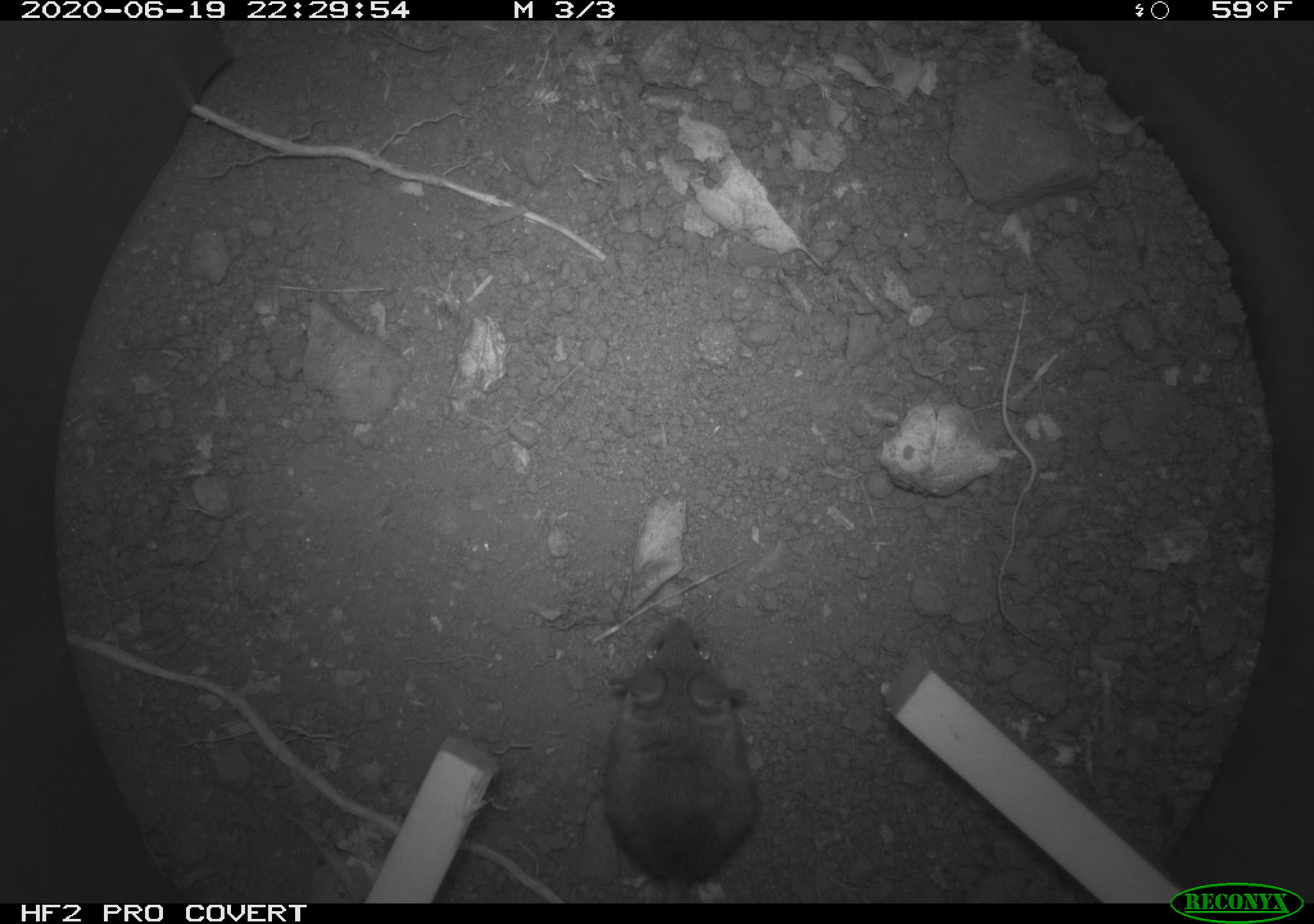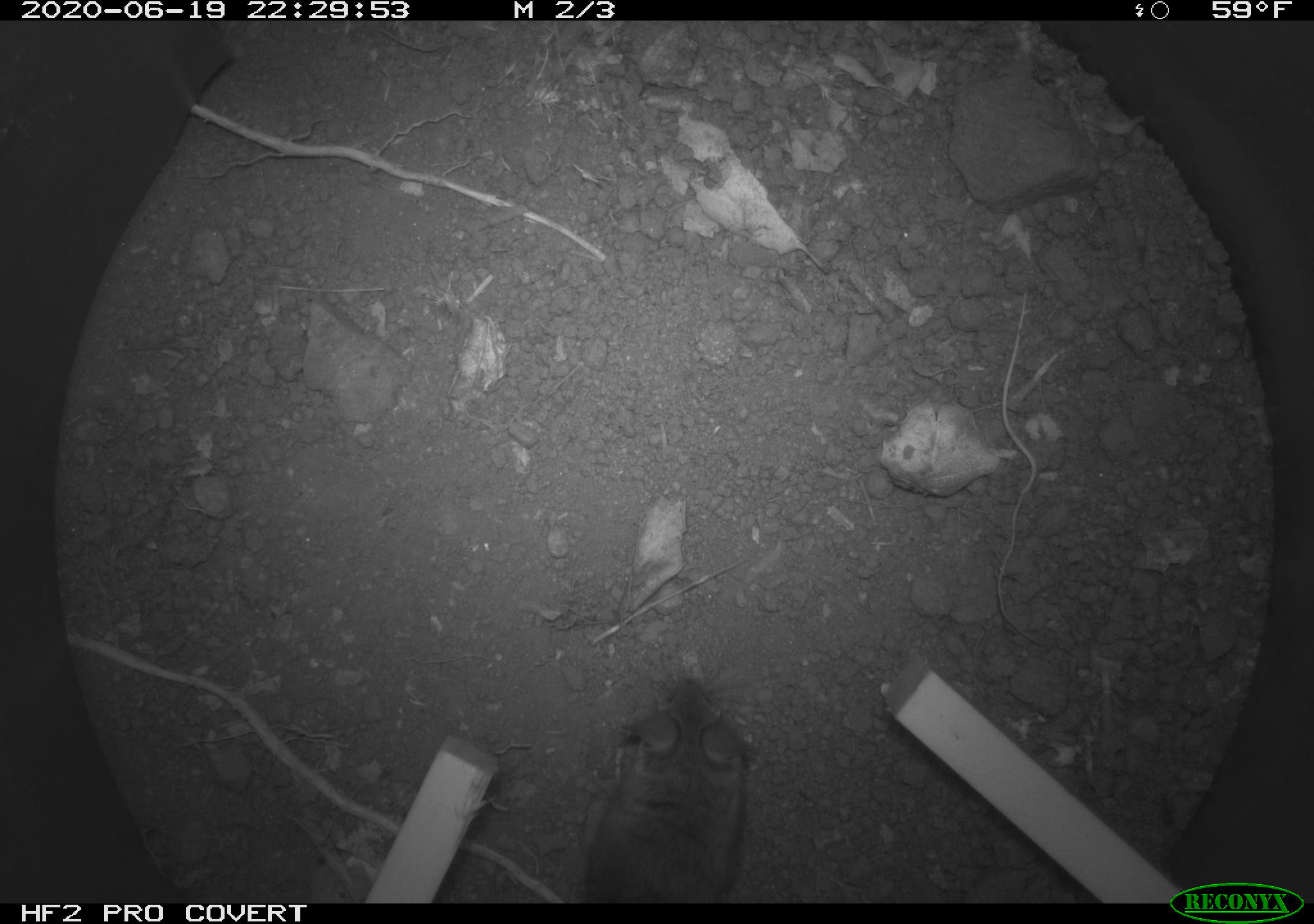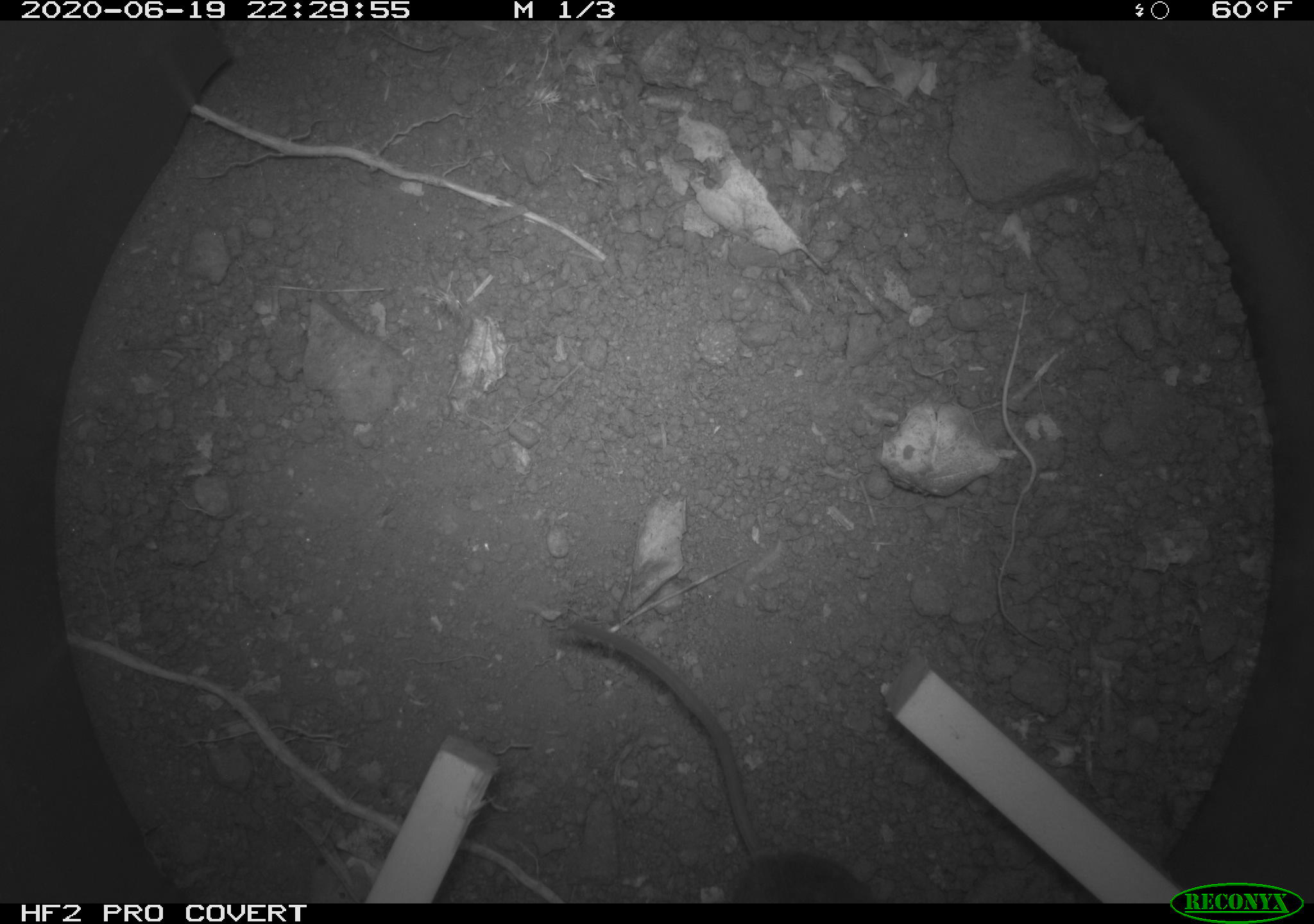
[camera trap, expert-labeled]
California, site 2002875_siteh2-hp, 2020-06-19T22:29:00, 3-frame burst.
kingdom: Animalia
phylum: Chordata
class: Mammalia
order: Rodentia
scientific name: Rodentia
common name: mouse species